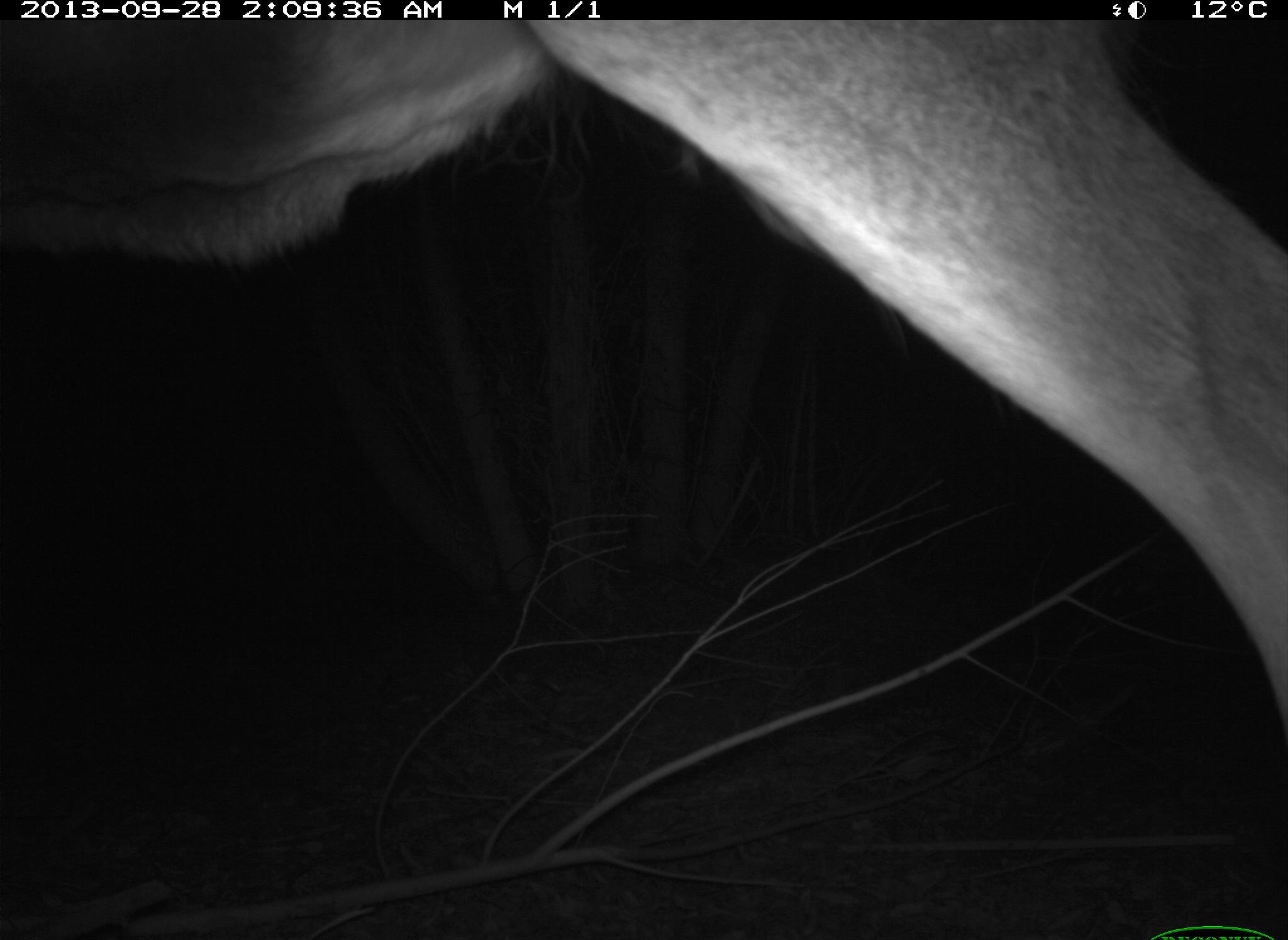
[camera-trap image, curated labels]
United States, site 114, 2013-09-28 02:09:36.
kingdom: Animalia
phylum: Chordata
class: Mammalia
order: Artiodactyla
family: Cervidae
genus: Odocoileus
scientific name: Odocoileus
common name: deer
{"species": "deer (Odocoileus)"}